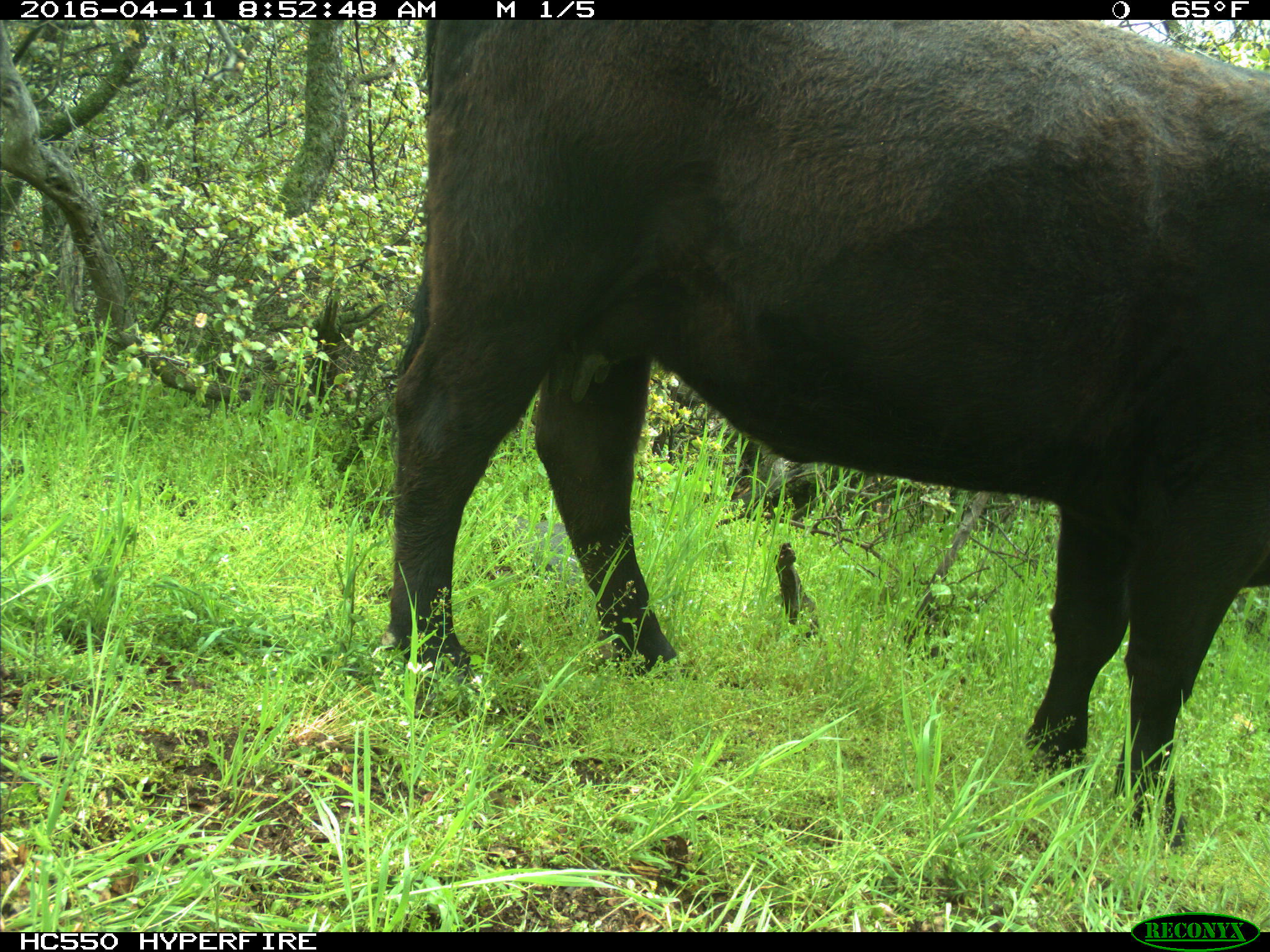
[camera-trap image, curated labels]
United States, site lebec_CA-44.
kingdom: Animalia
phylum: Chordata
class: Mammalia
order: Artiodactyla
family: Bovidae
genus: Bos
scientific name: Bos taurus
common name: domestic cow